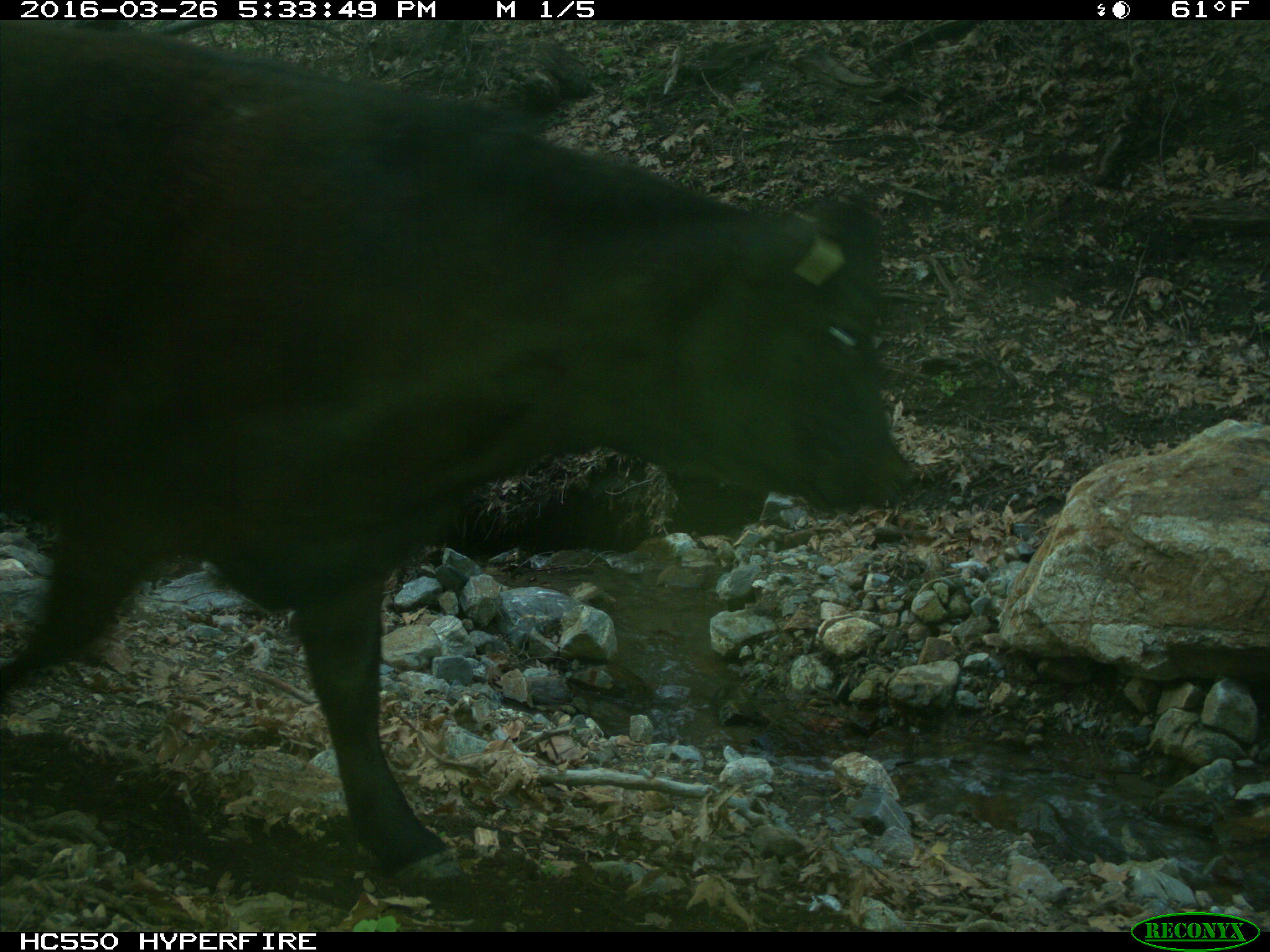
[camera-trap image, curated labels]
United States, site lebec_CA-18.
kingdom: Animalia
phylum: Chordata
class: Mammalia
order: Artiodactyla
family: Bovidae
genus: Bos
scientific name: Bos taurus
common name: domestic cow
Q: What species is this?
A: Bos taurus (domestic cow).